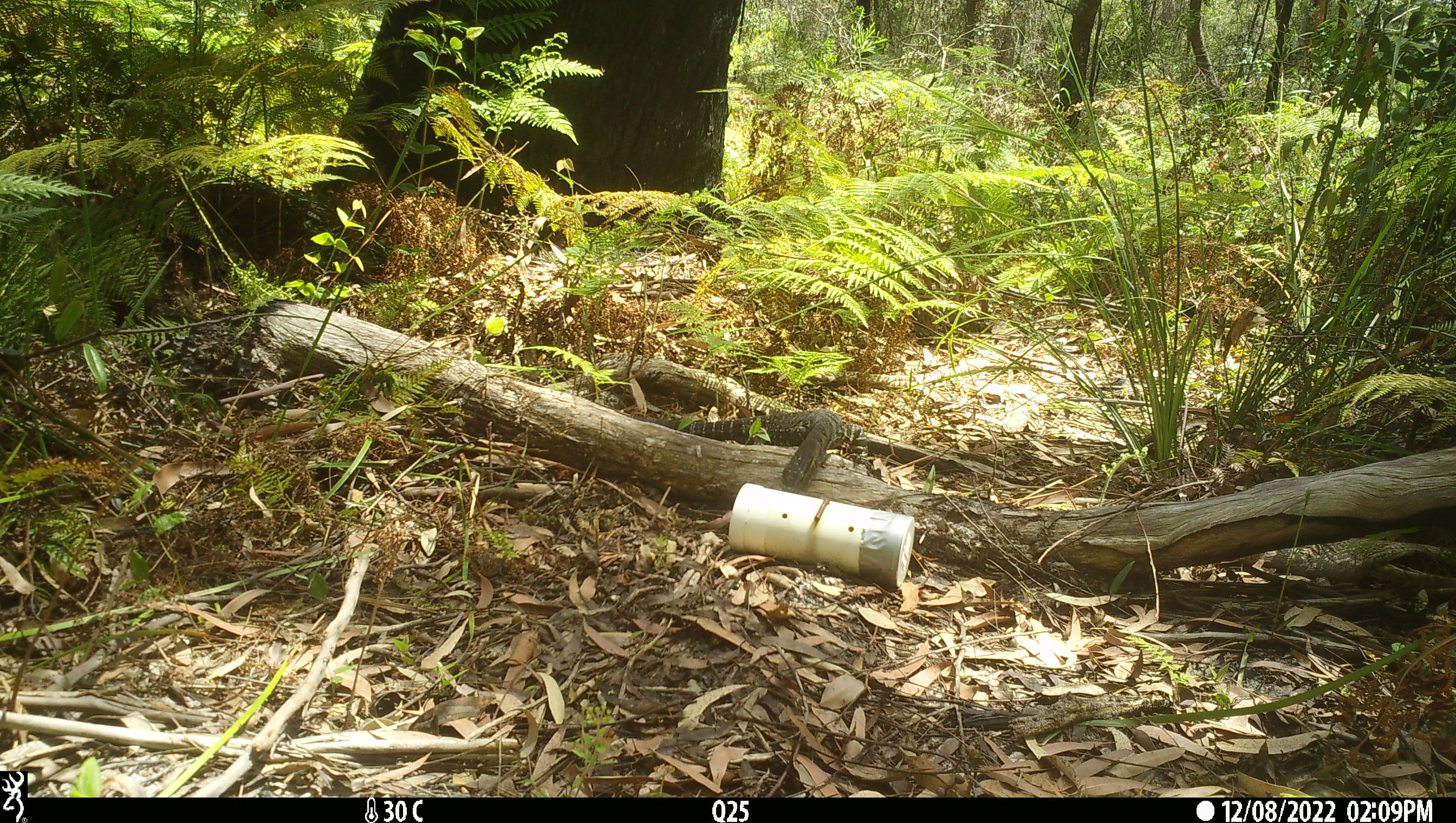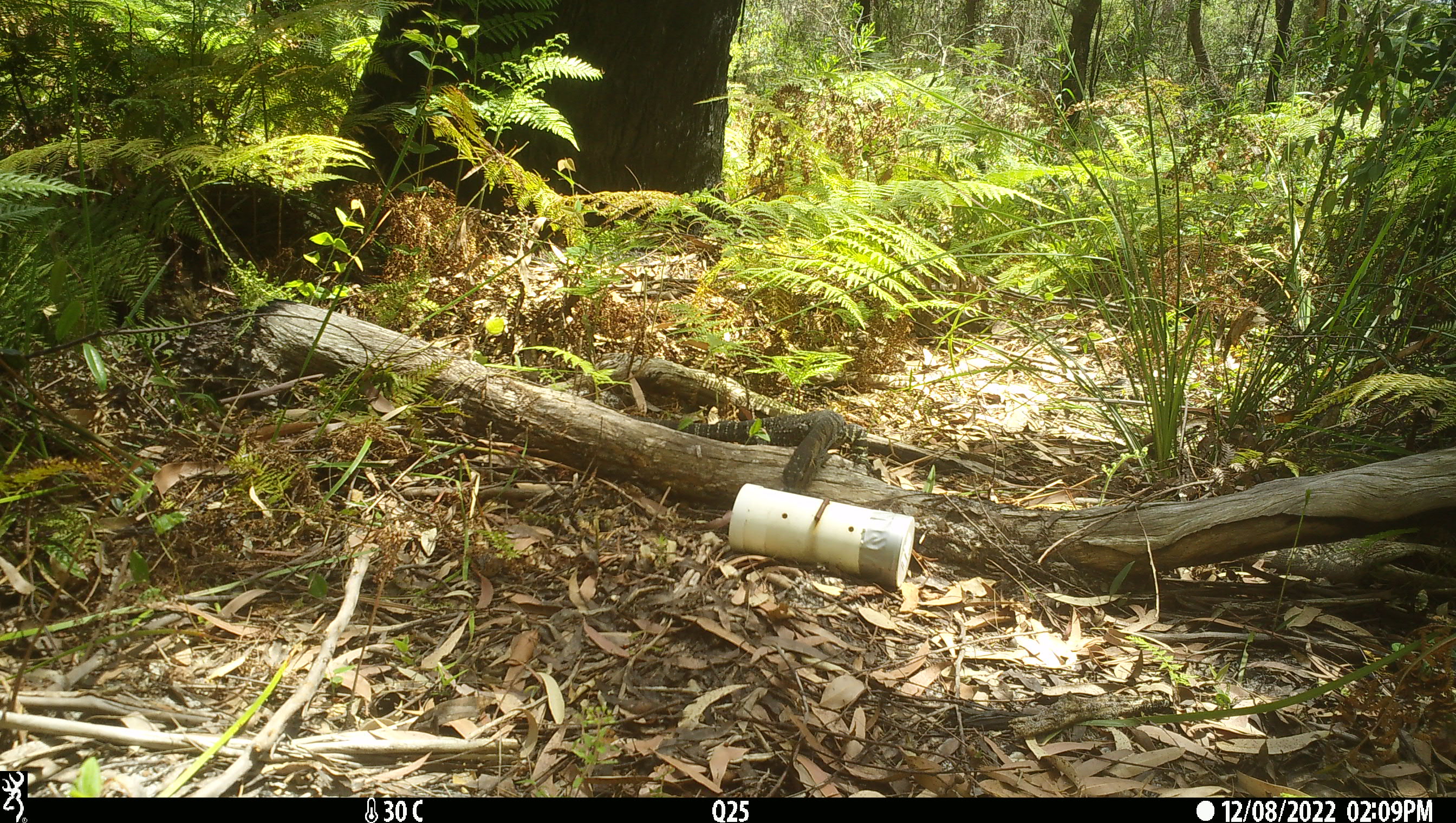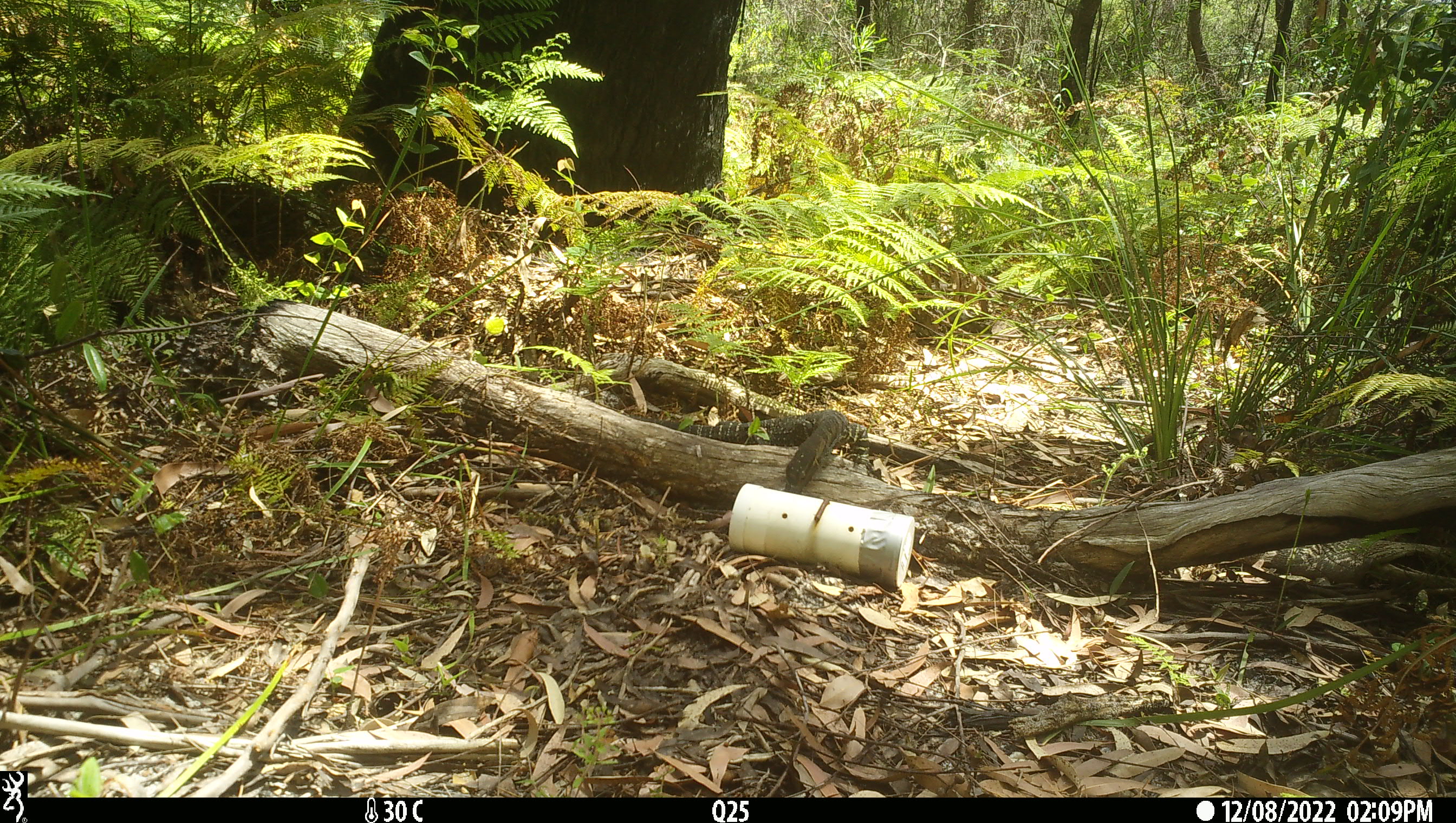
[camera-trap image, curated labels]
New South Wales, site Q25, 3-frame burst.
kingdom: Animalia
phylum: Chordata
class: Reptilia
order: Squamata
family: Varanidae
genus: Varanus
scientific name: Varanus varius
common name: lace monitor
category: goanna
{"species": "goanna (lace monitor) (Varanus varius)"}